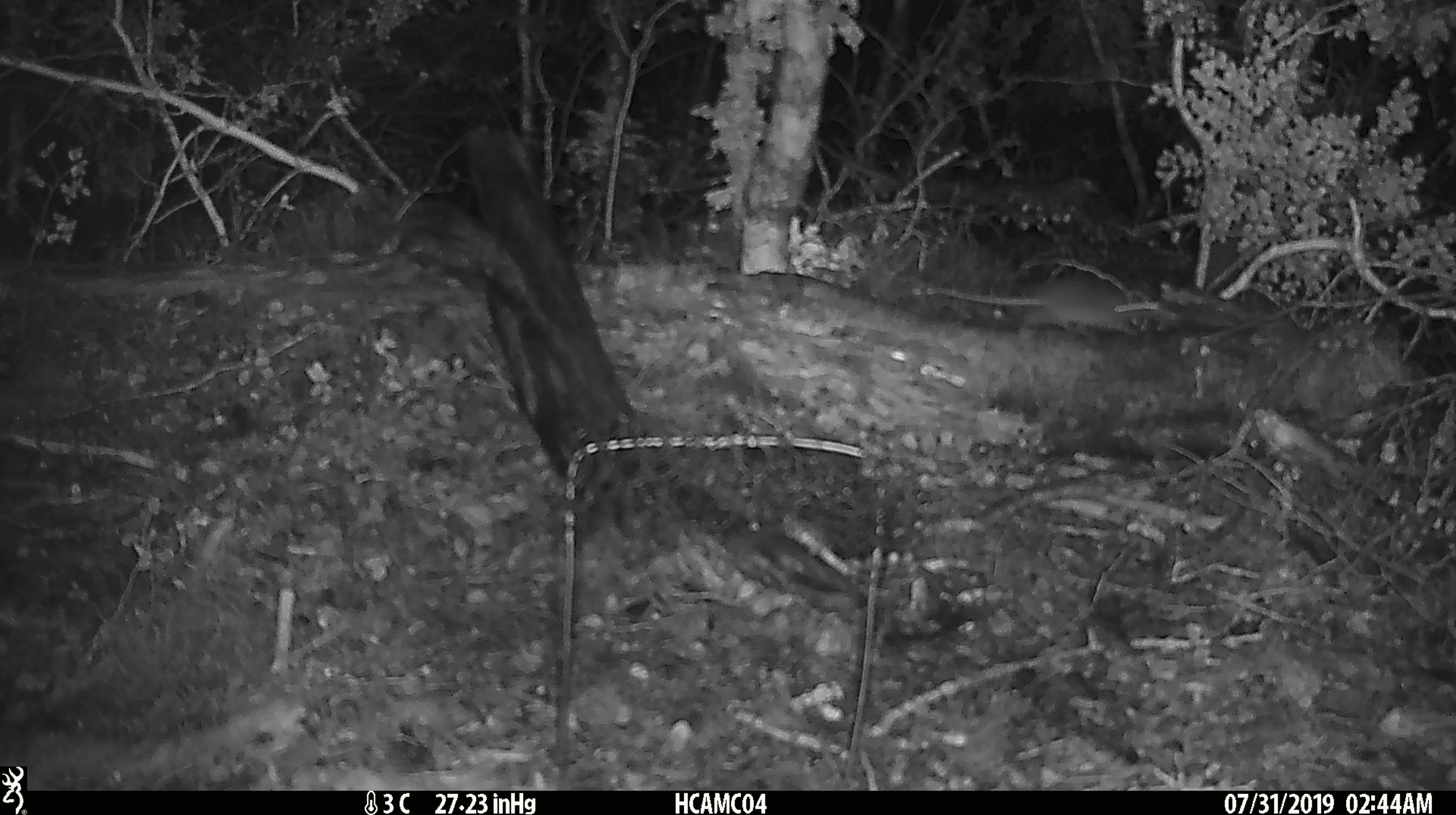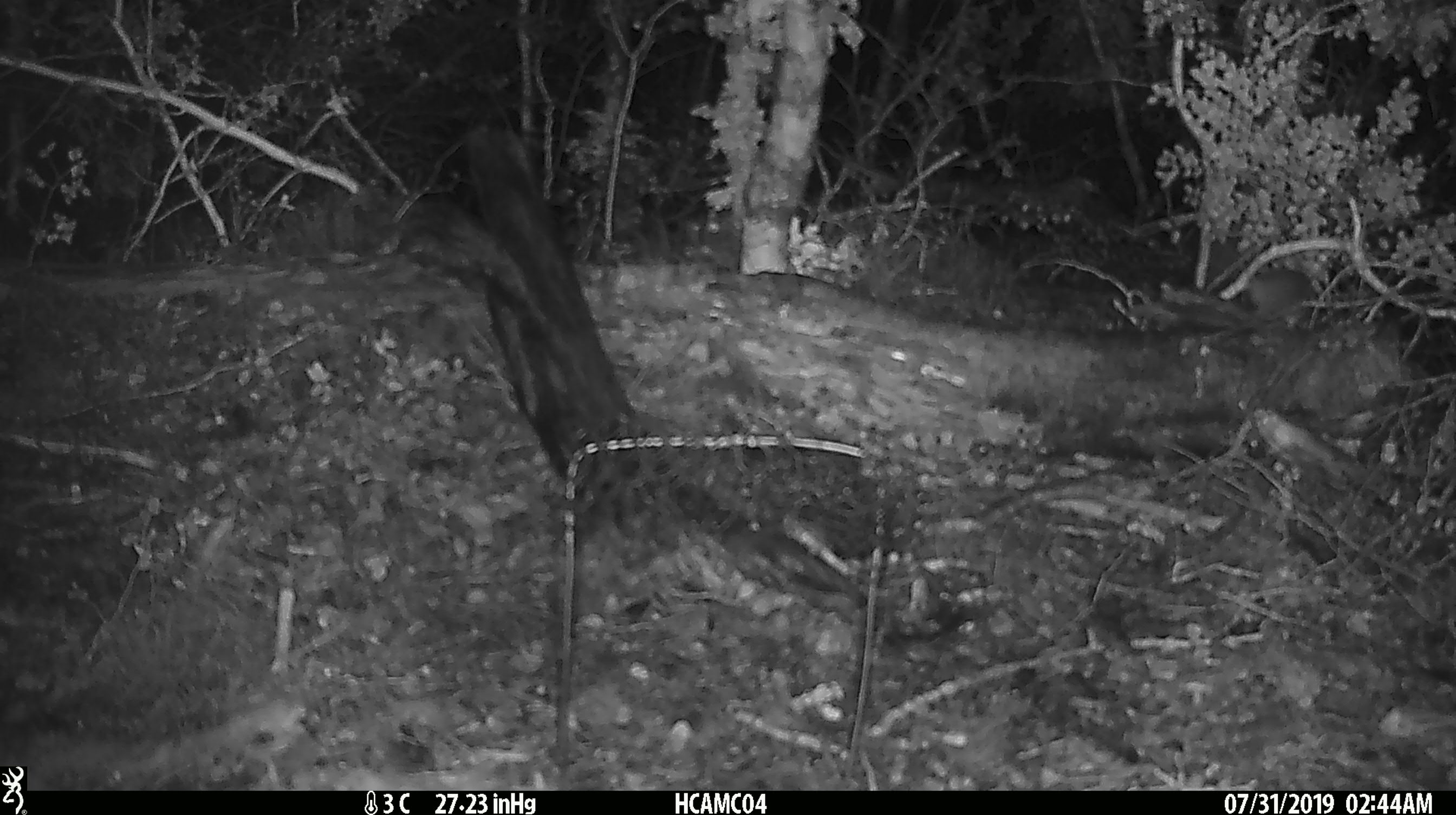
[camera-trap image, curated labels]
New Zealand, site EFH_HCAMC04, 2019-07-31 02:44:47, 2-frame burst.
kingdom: Animalia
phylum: Chordata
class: Mammalia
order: Rodentia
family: Muridae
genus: Mus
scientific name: Mus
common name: mouse